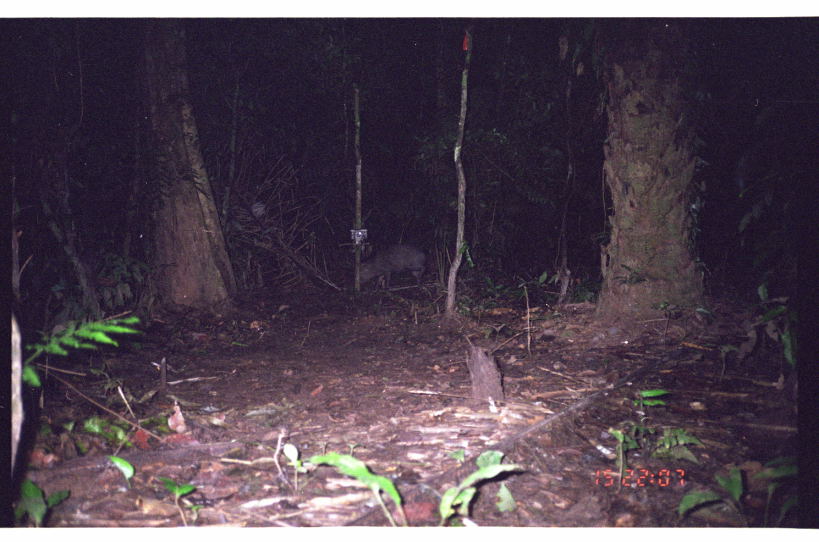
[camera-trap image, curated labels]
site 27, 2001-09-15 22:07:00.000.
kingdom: Animalia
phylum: Chordata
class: Mammalia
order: Artiodactyla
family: Tayassuidae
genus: Tayassu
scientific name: Tayassu pecari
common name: white-lipped peccary